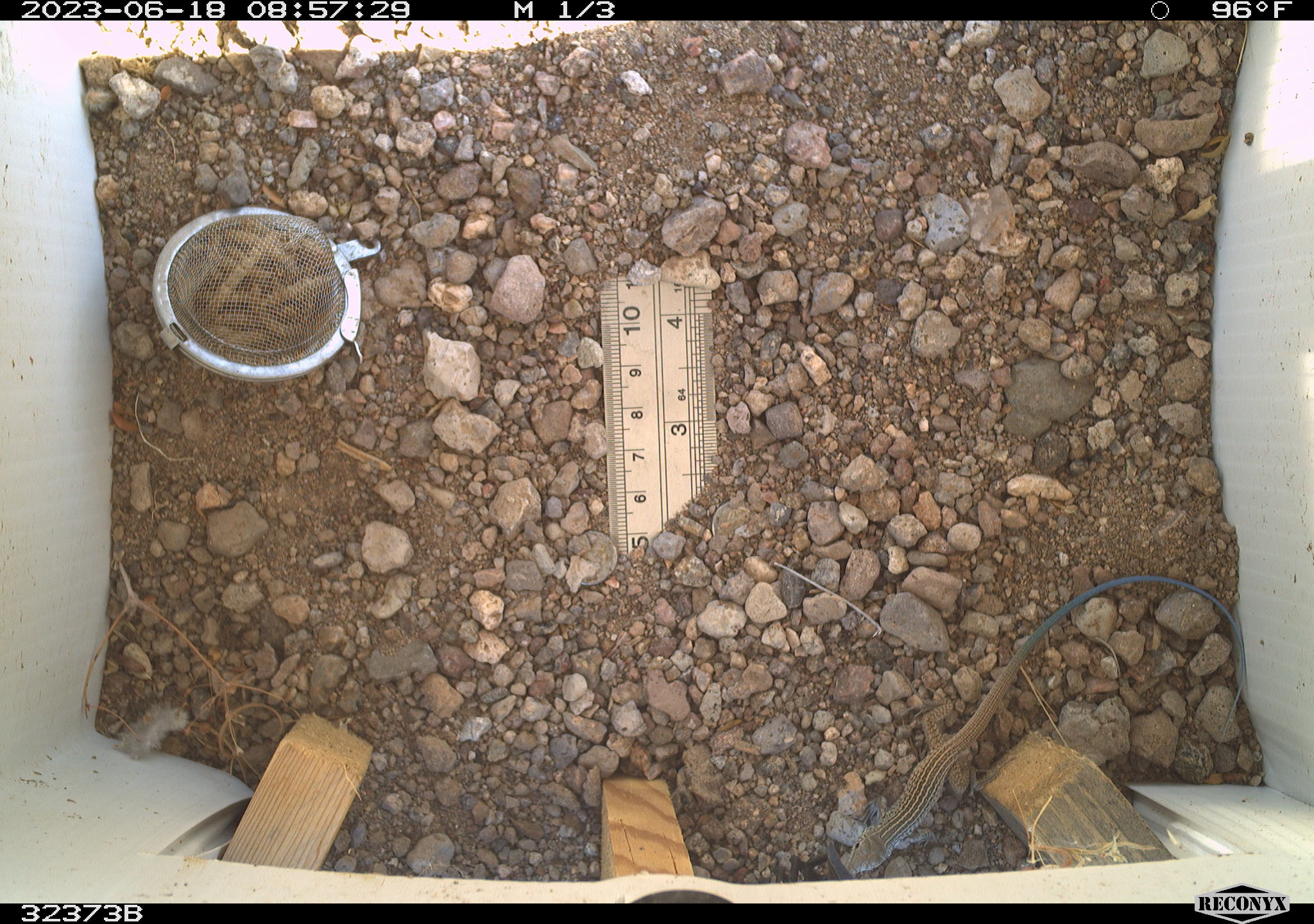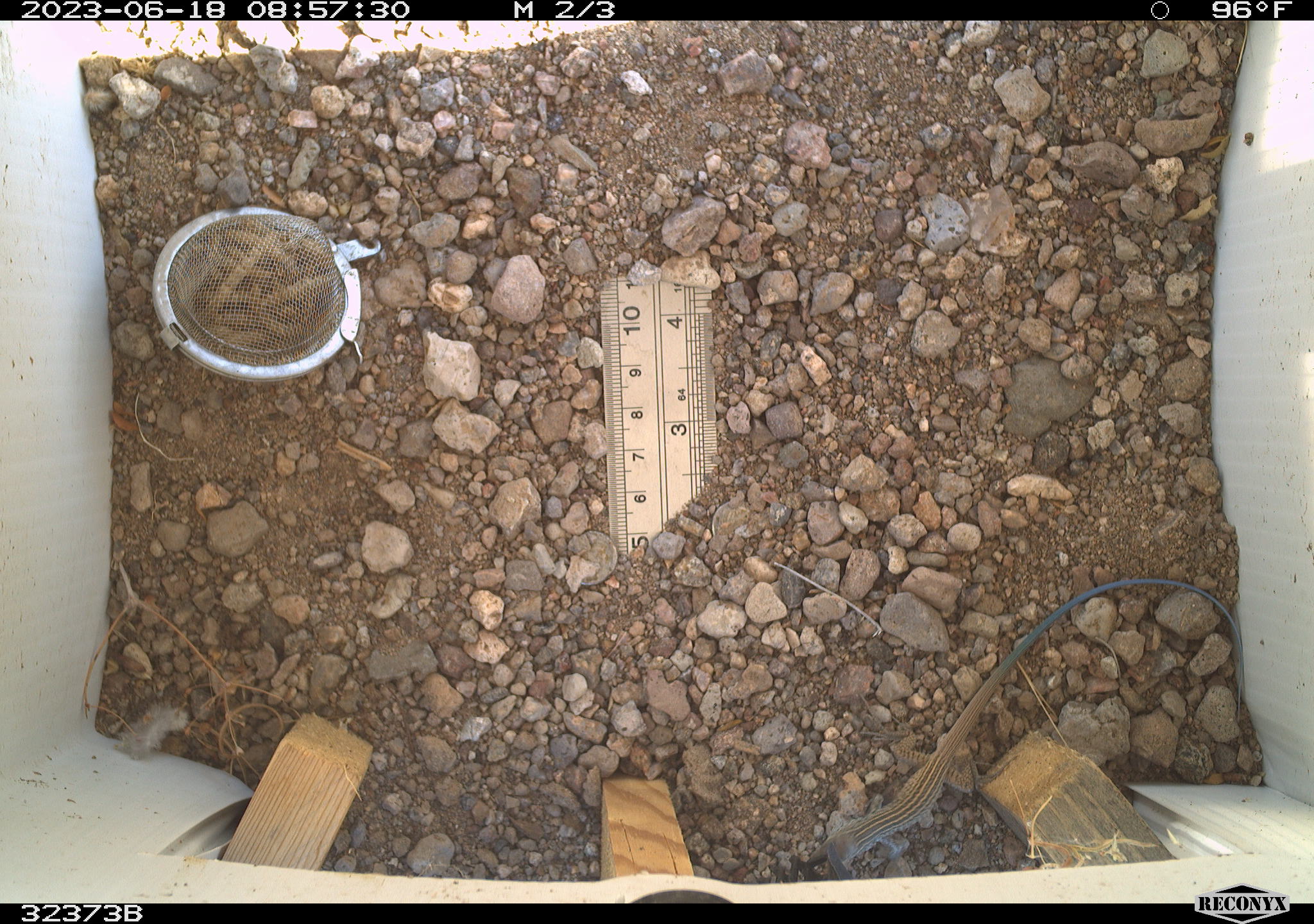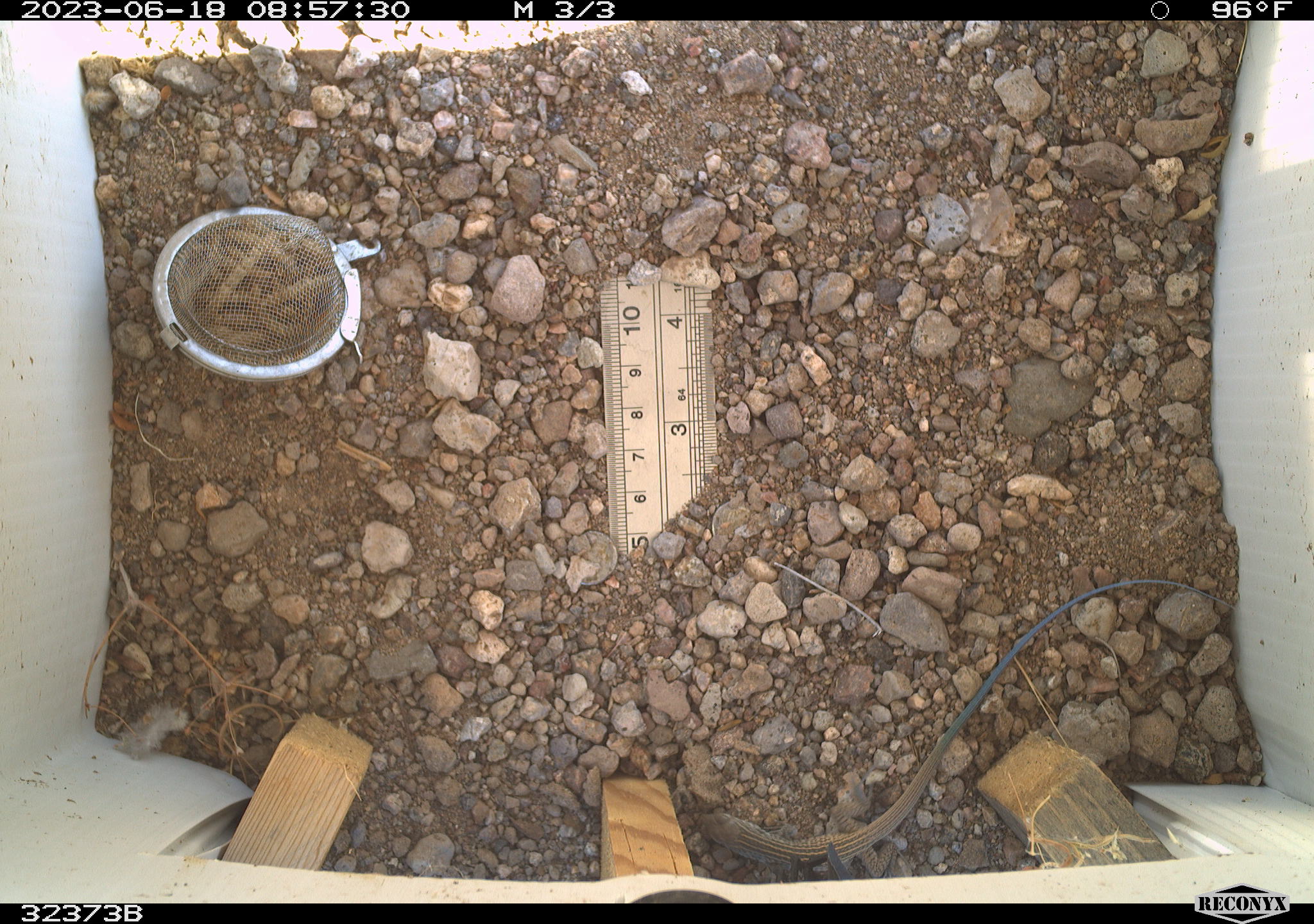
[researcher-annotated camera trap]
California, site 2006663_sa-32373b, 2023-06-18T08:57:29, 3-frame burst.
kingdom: Animalia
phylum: Chordata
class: Reptilia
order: Squamata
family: Teiidae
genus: Aspidoscelis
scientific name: Aspidoscelis tigris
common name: western whiptail